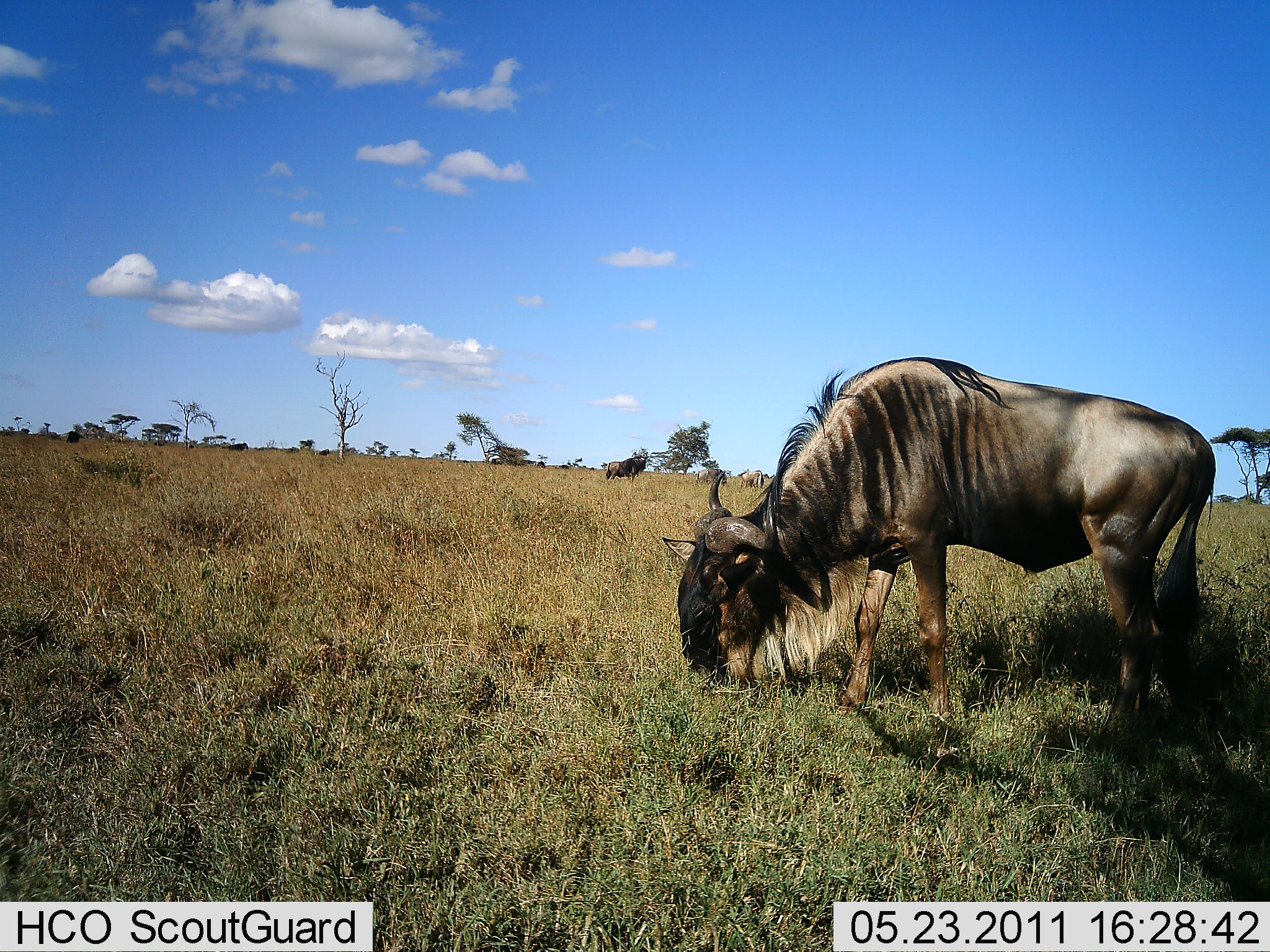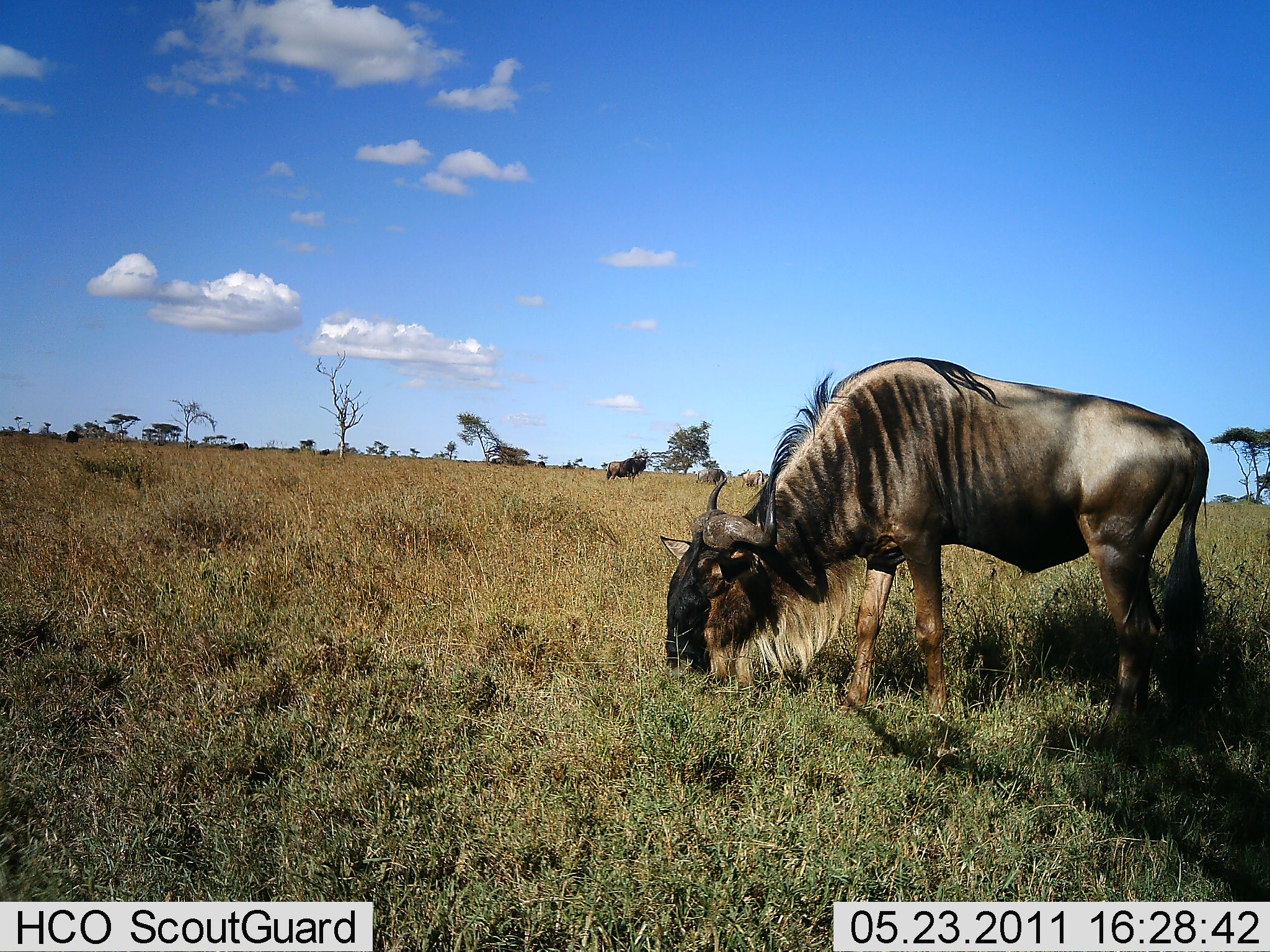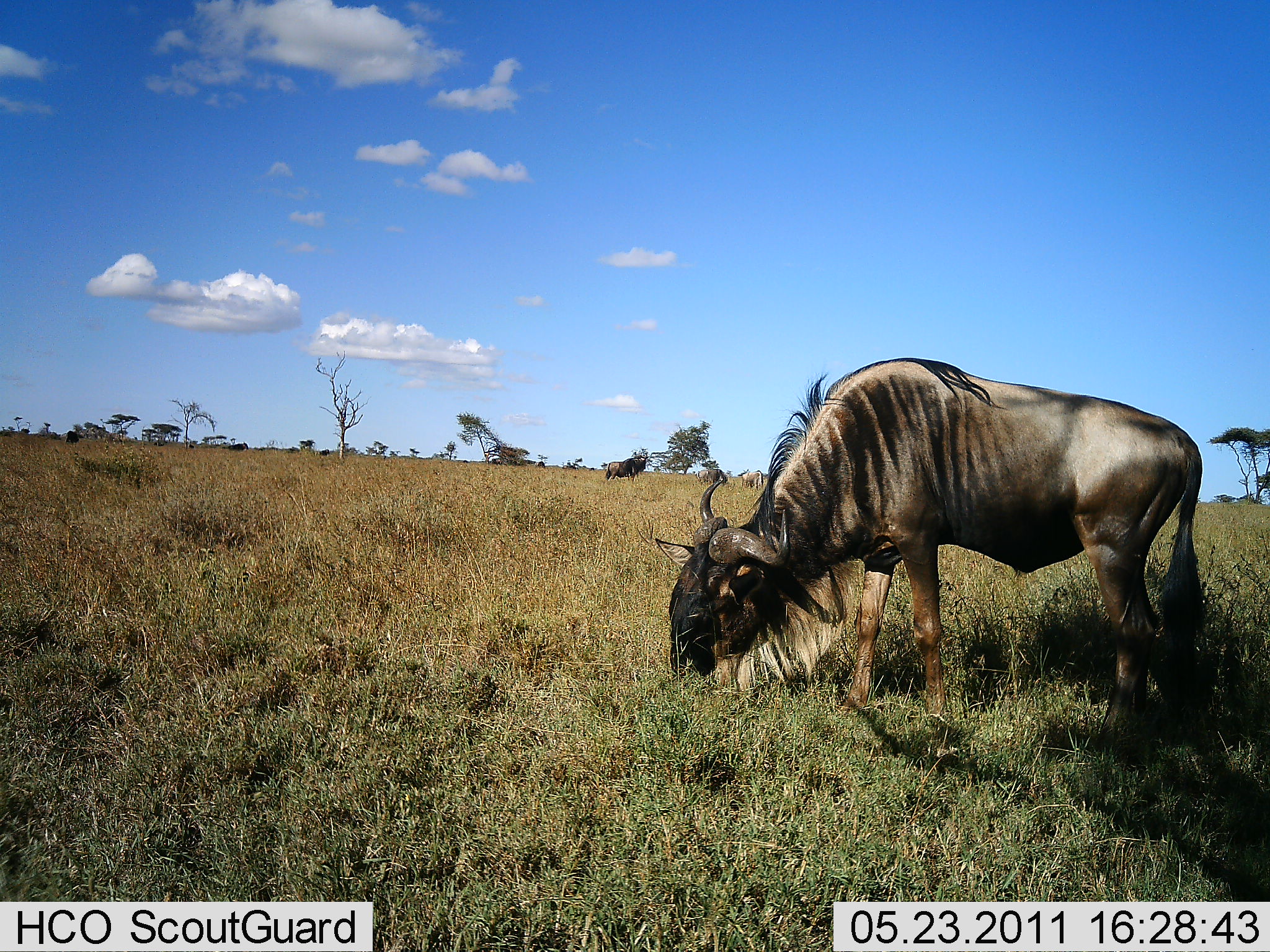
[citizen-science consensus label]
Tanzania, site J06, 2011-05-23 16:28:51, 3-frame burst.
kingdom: Animalia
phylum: Chordata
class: Mammalia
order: Artiodactyla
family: Bovidae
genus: Connochaetes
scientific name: Connochaetes taurinus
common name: blue wildebeest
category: wildebeest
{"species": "wildebeest (blue wildebeest) (Connochaetes taurinus)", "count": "2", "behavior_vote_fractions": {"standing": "40%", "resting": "0%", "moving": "10%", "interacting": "0%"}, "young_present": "0%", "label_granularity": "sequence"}